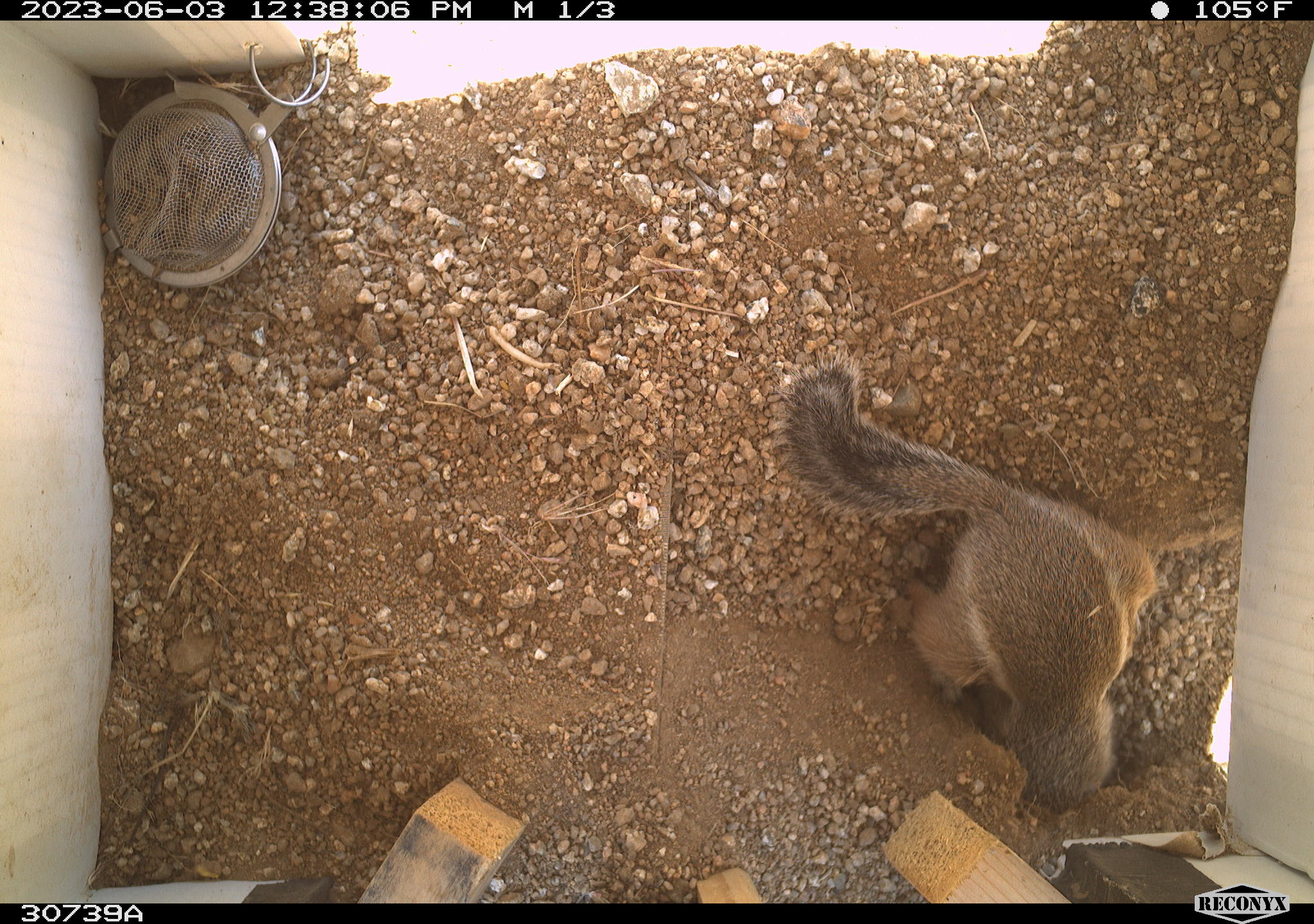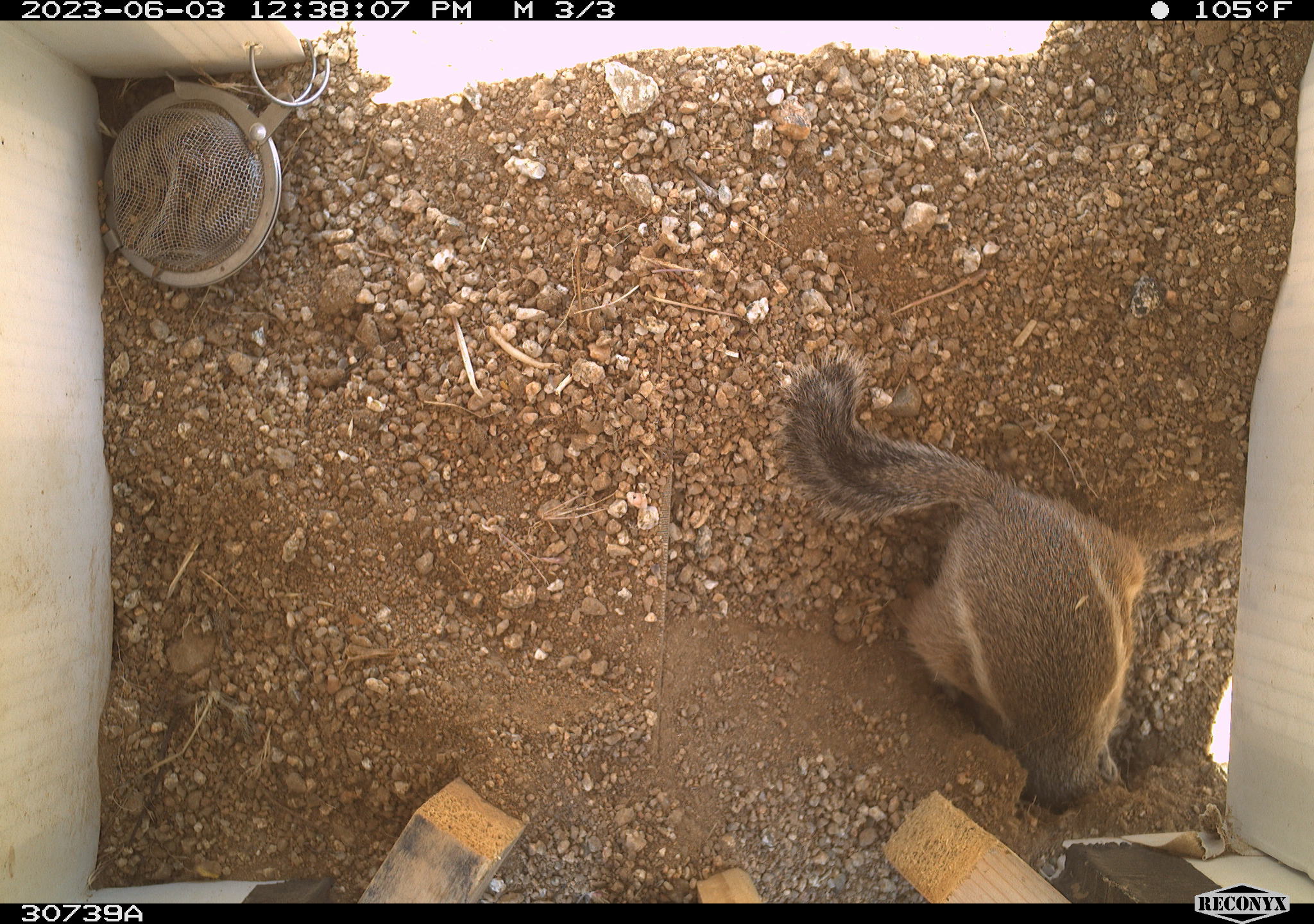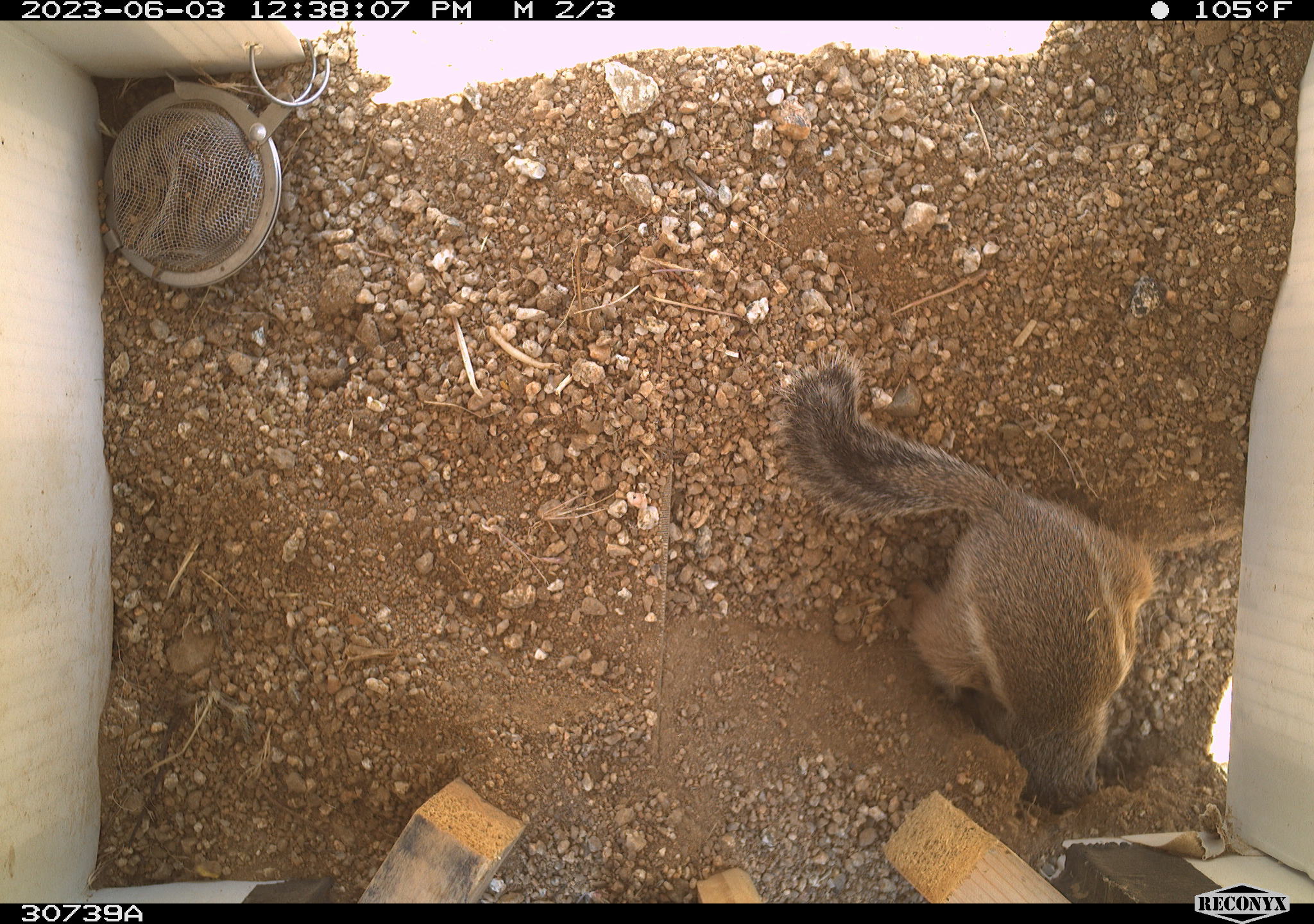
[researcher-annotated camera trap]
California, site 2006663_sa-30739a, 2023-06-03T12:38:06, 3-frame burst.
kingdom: Animalia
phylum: Chordata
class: Mammalia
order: Rodentia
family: Sciuridae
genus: Ammospermophilus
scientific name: Ammospermophilus leucurus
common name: white-tailed antelope squirrel